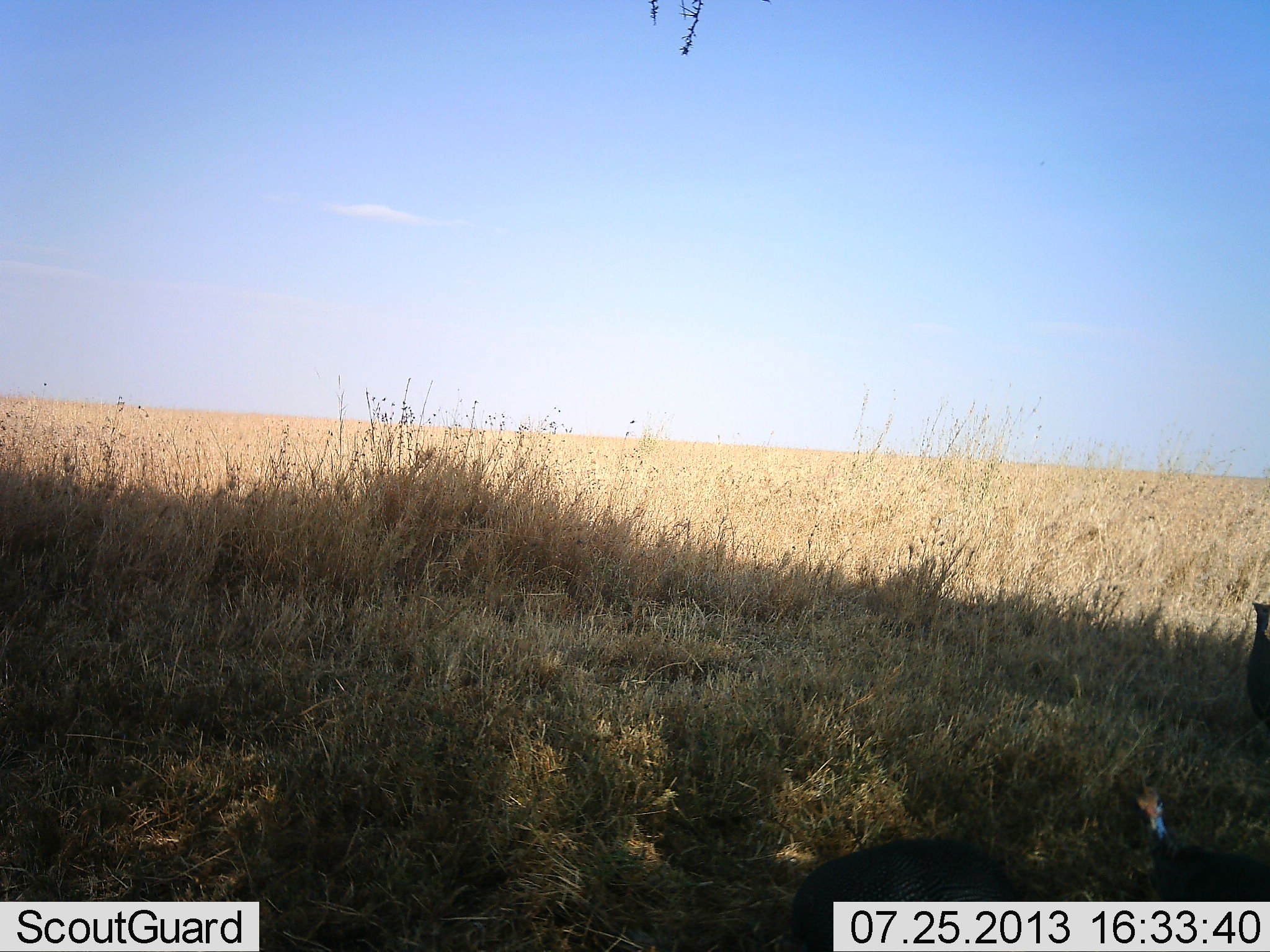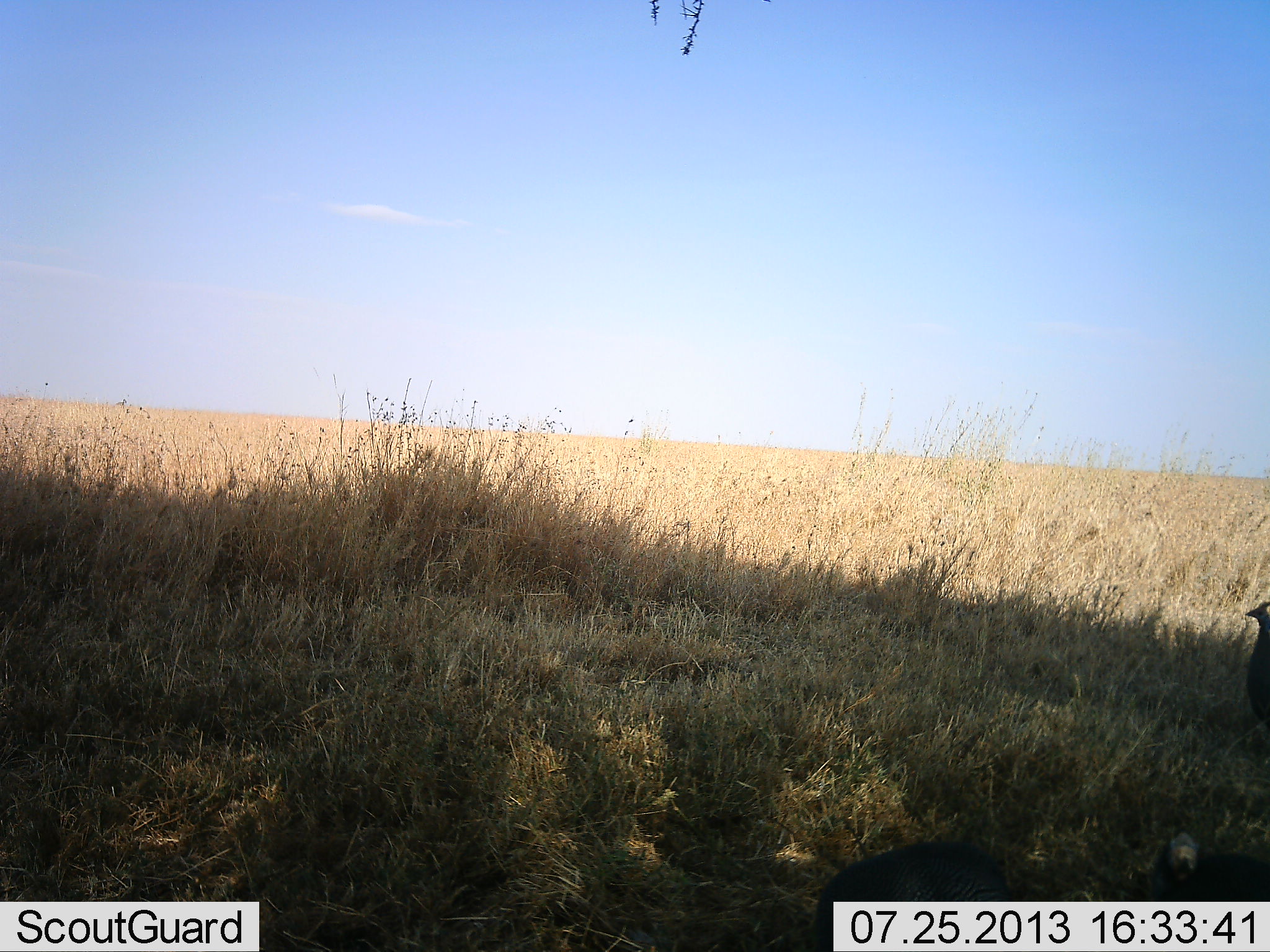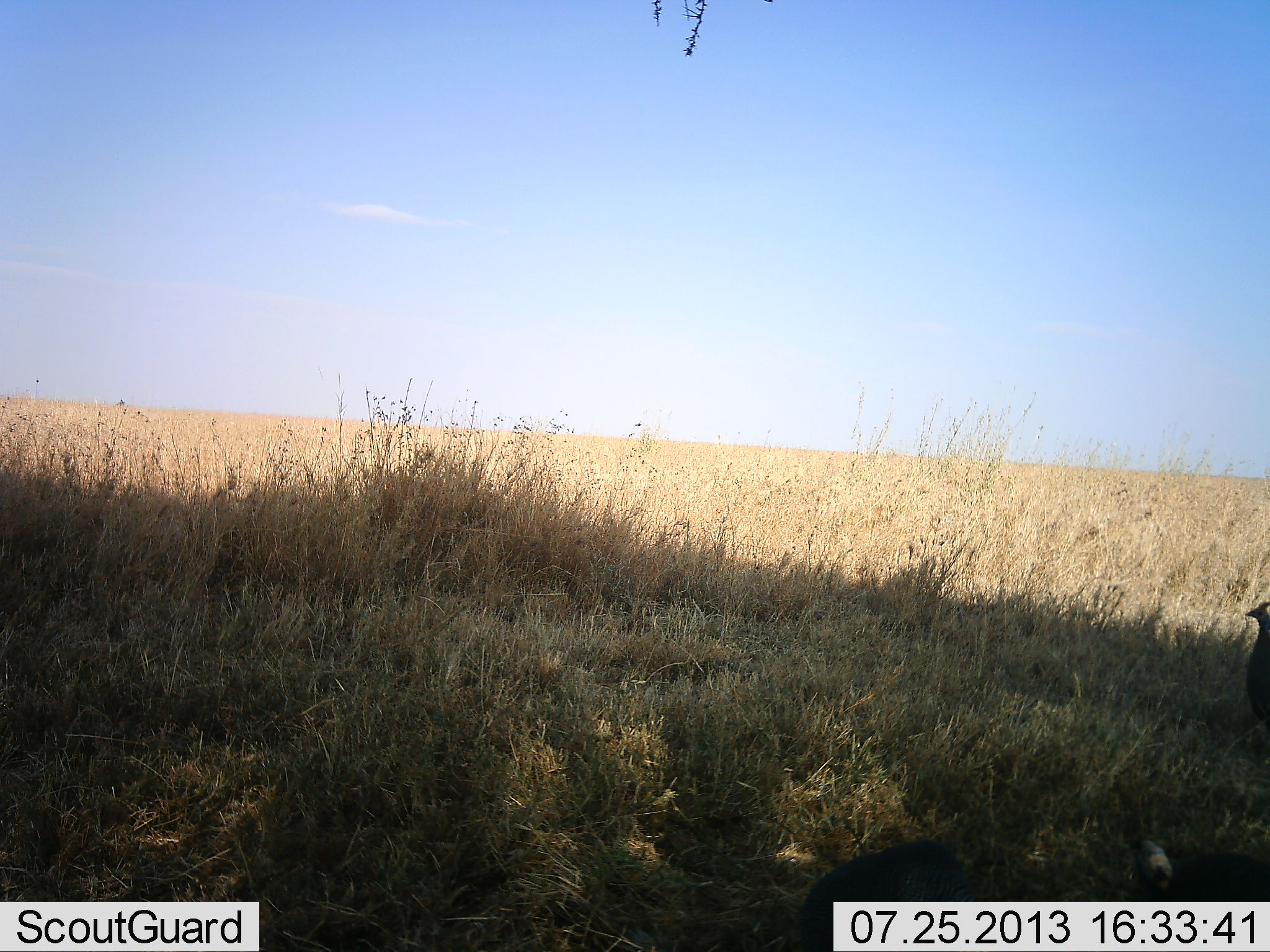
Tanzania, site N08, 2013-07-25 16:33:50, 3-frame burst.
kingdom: Animalia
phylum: Chordata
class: Aves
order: Galliformes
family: Numididae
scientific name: Numididae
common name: guinea fowl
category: guineafowl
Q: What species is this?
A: Guineafowl (guinea fowl) (Numididae).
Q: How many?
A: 3.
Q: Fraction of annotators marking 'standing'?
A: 70%.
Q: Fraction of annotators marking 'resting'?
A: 0%.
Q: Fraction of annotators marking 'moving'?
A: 20%.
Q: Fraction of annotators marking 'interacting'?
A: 0%.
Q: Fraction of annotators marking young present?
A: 0%.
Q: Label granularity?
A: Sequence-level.